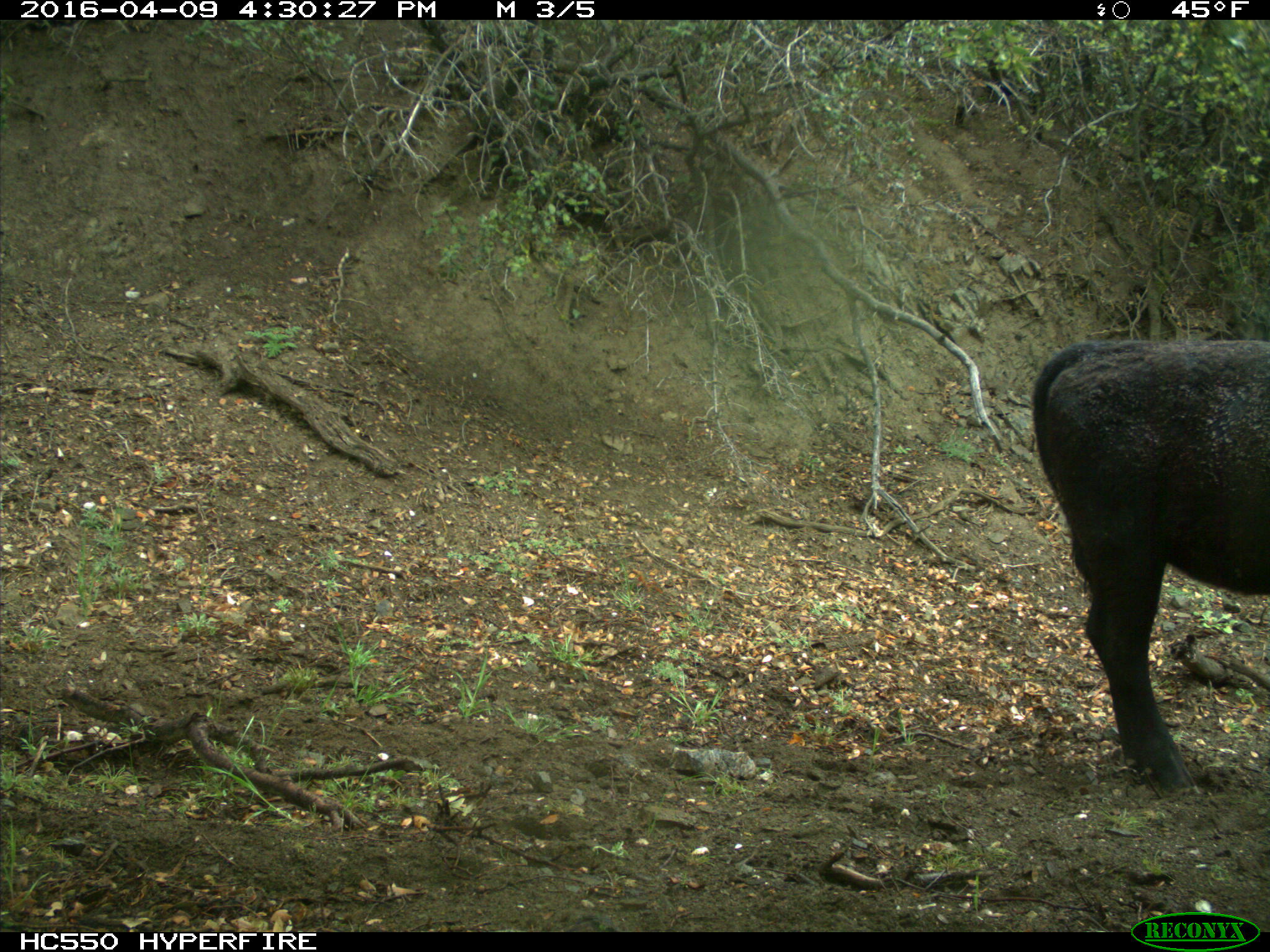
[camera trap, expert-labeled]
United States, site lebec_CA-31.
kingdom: Animalia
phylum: Chordata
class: Mammalia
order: Artiodactyla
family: Bovidae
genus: Bos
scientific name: Bos taurus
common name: domestic cow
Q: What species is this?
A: Bos taurus (domestic cow).